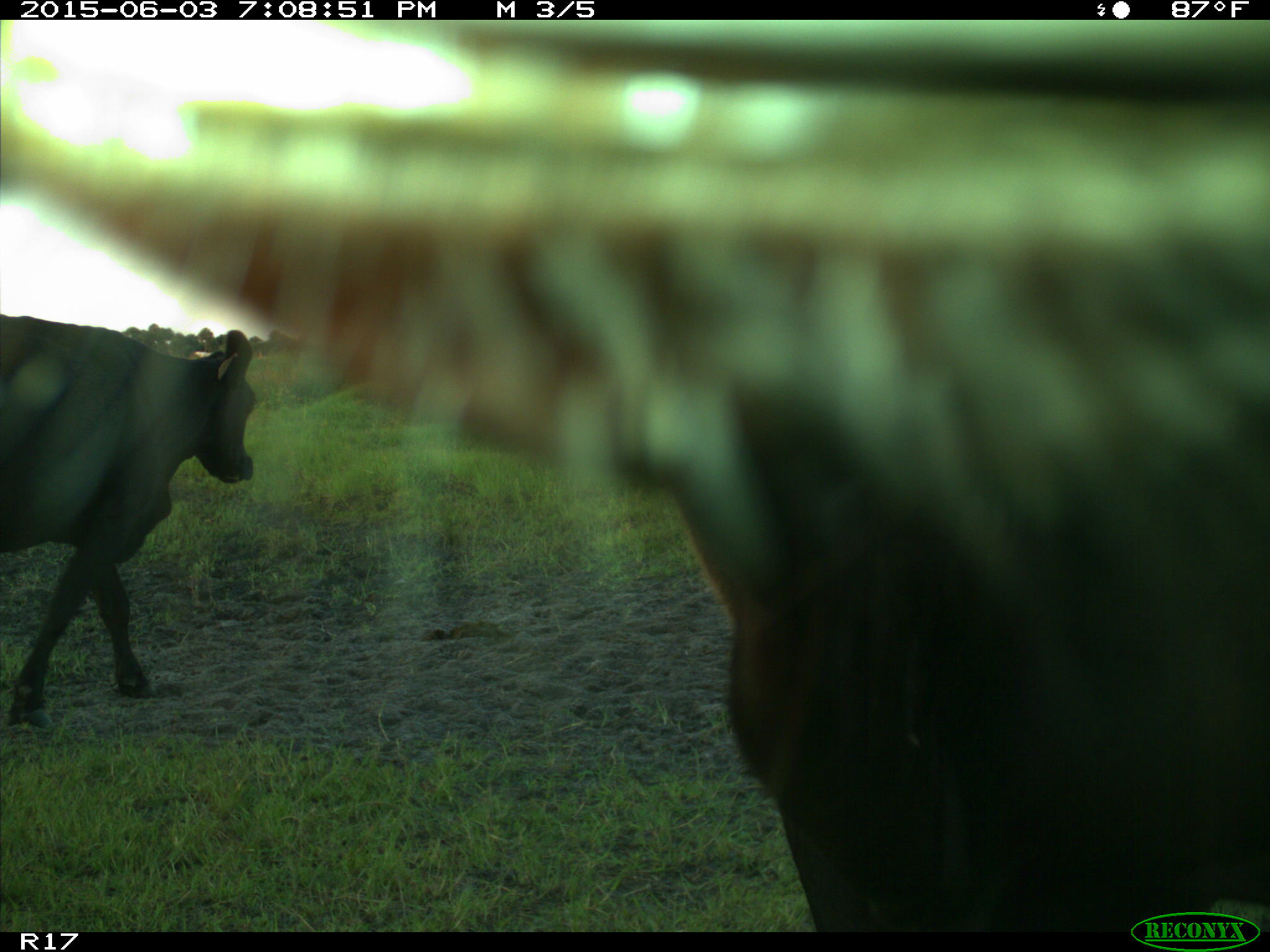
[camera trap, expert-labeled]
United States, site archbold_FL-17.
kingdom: Animalia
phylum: Chordata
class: Mammalia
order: Artiodactyla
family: Bovidae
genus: Bos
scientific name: Bos taurus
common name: domestic cow